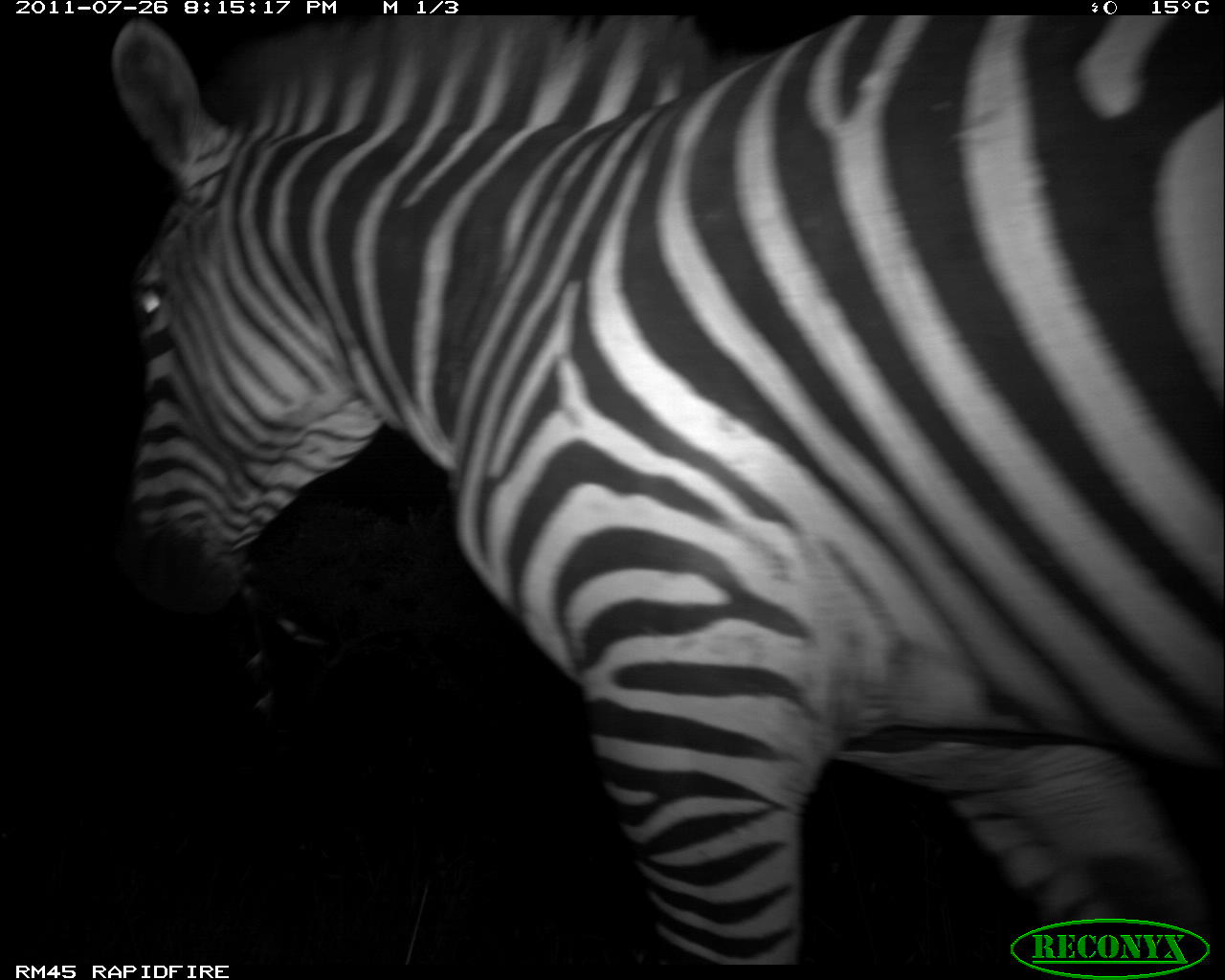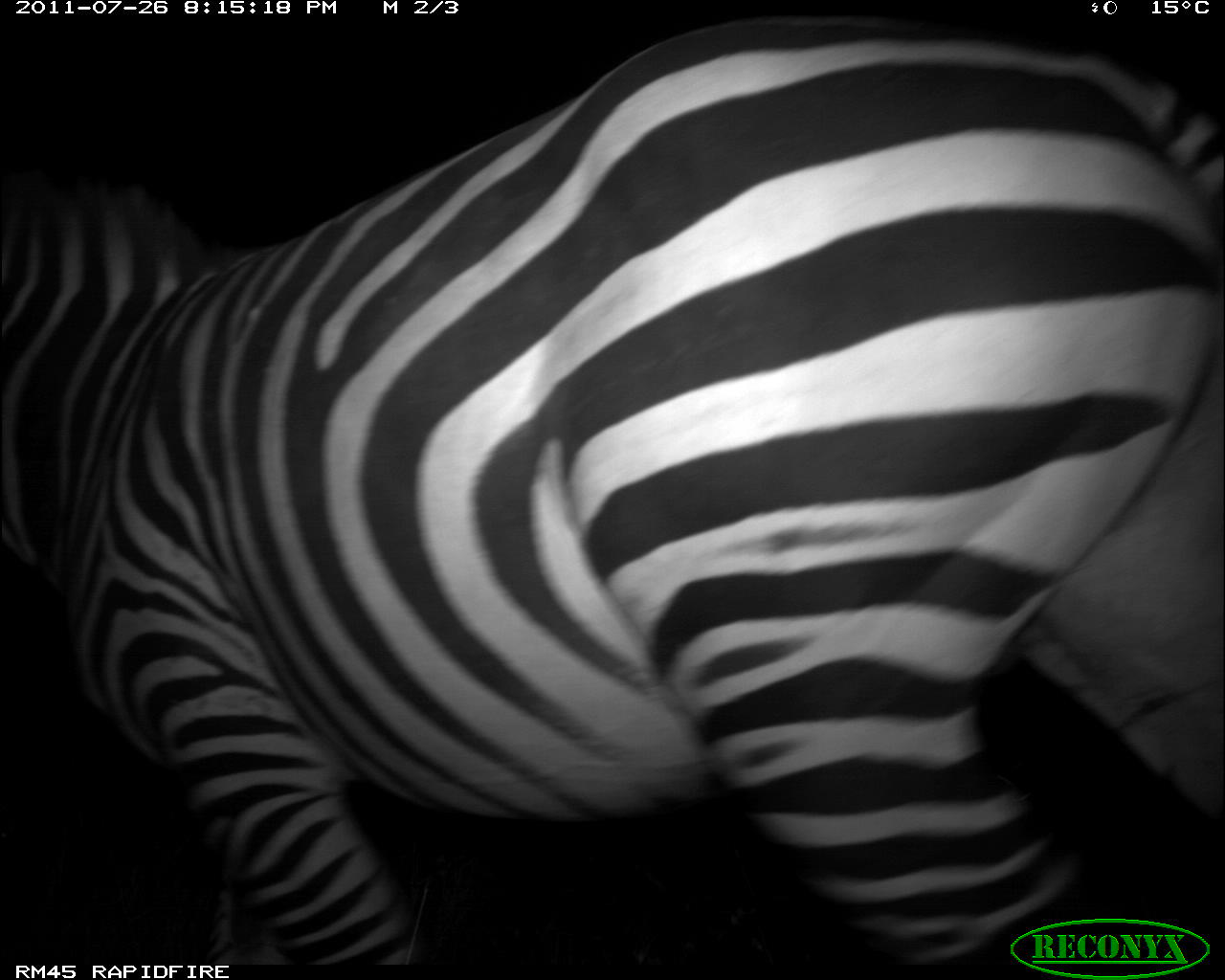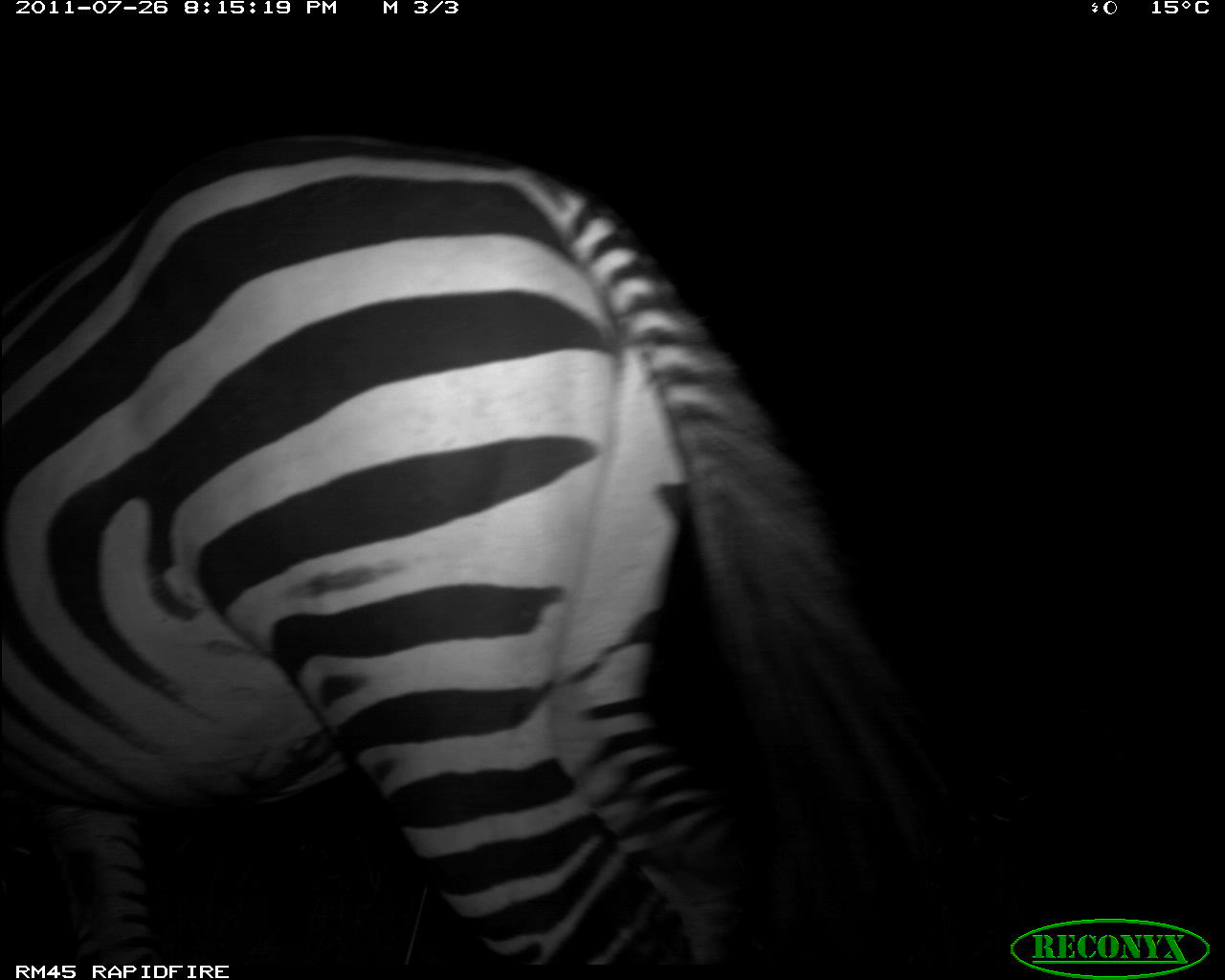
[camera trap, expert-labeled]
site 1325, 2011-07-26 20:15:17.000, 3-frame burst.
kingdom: Animalia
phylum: Chordata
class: Mammalia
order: Perissodactyla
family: Equidae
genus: Equus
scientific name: Equus quagga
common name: plains zebra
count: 1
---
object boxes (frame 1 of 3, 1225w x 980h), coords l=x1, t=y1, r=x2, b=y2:
equus quagga: l=105, t=14, r=1225, b=962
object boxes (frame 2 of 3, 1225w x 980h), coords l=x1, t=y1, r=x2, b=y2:
equus quagga: l=0, t=9, r=1225, b=966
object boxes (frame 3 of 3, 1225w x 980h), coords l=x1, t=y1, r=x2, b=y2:
equus quagga: l=0, t=132, r=961, b=980